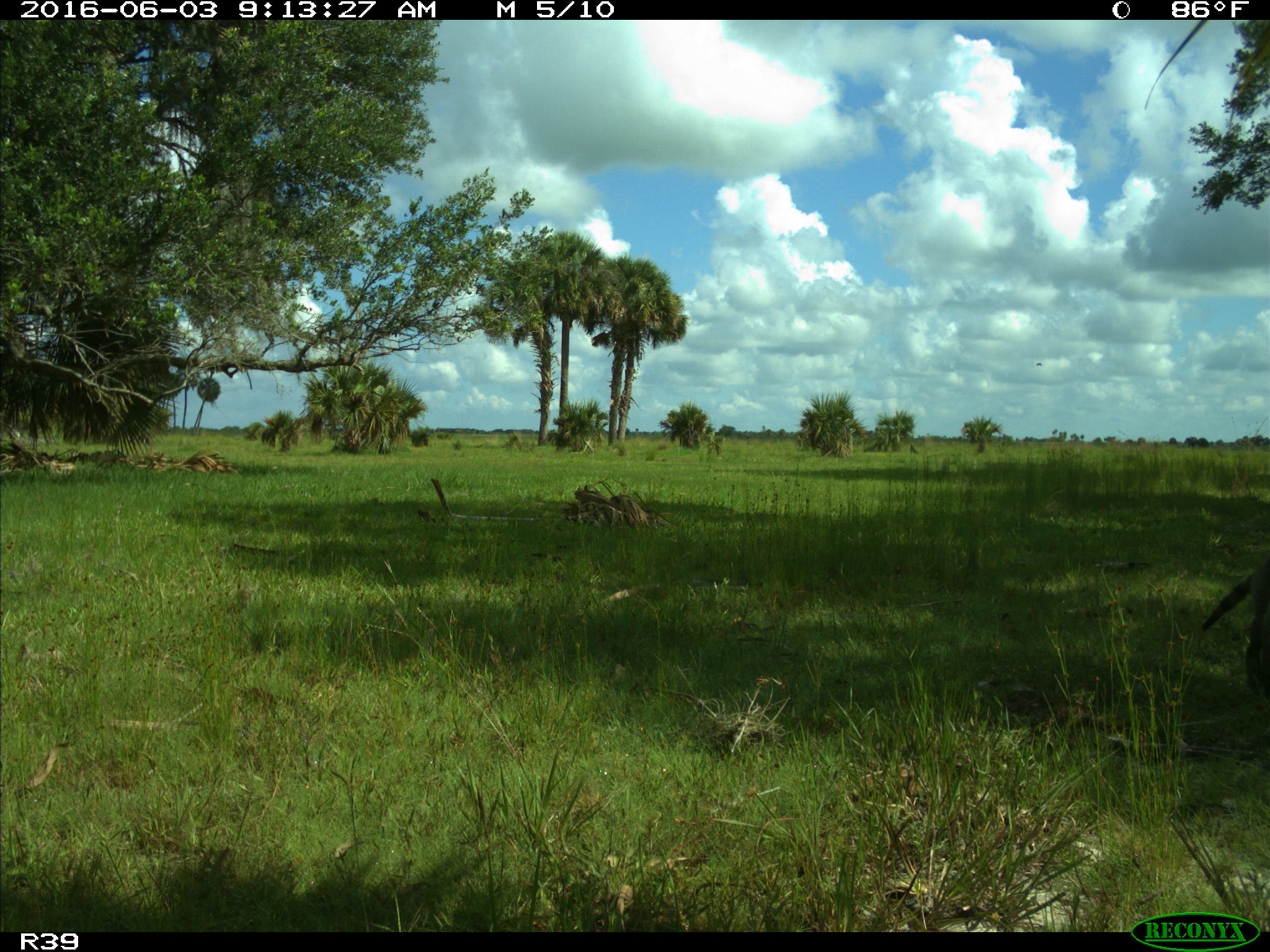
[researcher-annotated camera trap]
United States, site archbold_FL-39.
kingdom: Animalia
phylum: Chordata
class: Mammalia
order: Carnivora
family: Procyonidae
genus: Procyon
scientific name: Procyon lotor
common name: common raccoon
Procyon lotor (common raccoon).